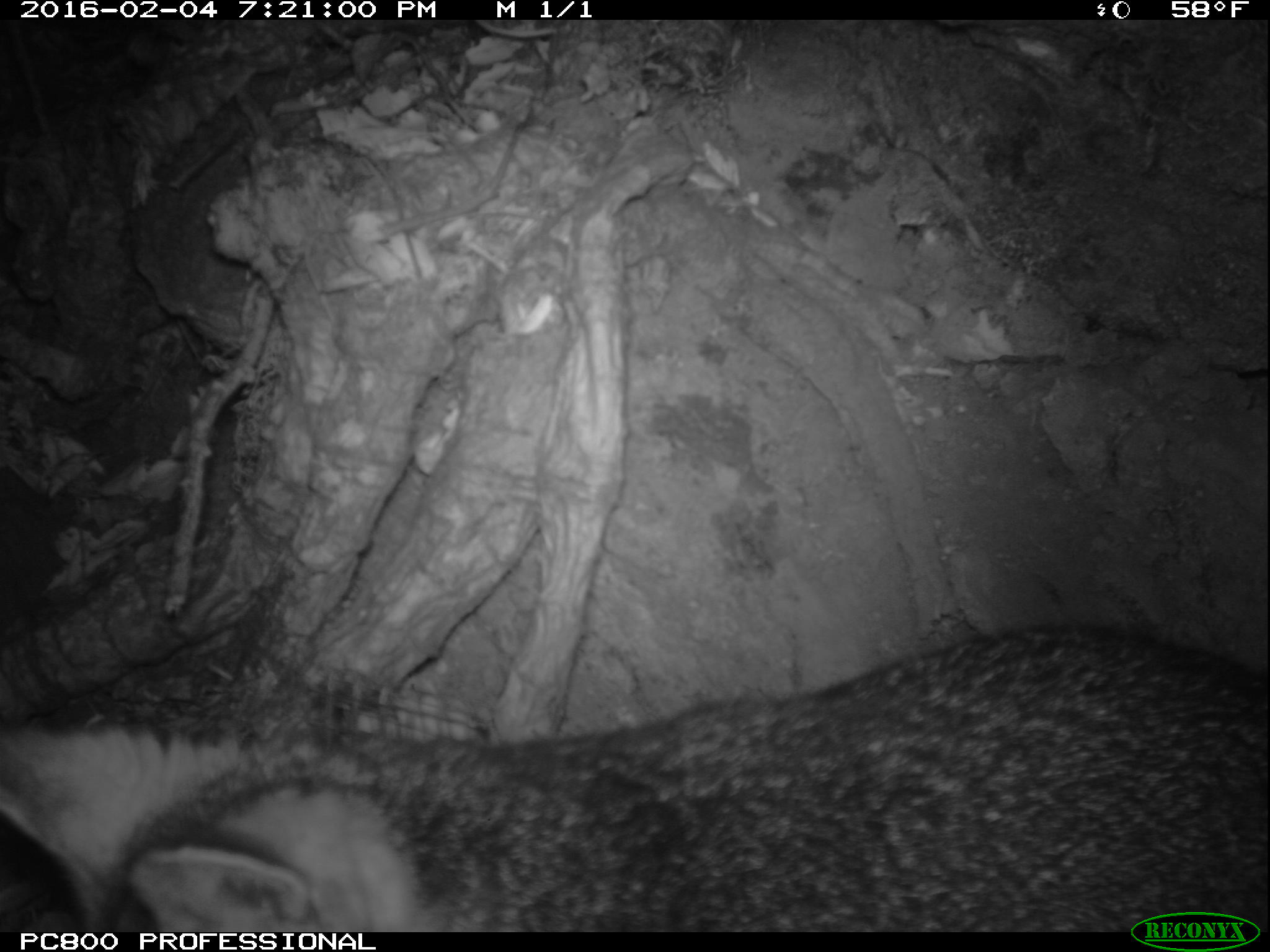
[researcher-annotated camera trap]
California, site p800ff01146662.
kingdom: Animalia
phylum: Chordata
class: Mammalia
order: Carnivora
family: Canidae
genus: Urocyon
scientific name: Urocyon littoralis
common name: island fox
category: fox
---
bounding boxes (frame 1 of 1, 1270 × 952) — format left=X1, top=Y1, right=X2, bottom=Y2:
fox: left=0, top=624, right=1269, bottom=931